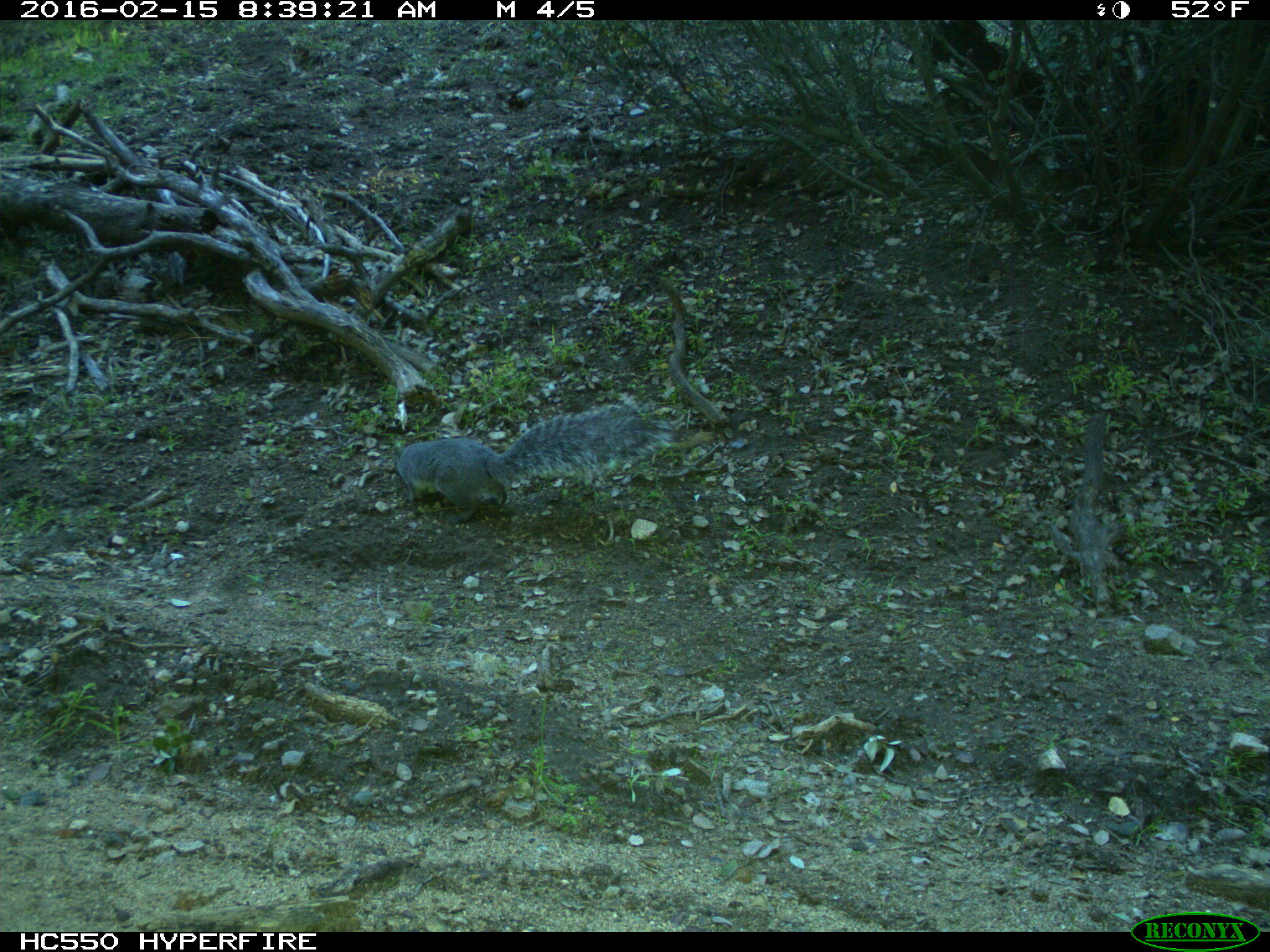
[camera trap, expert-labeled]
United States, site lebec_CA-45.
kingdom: Animalia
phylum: Chordata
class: Mammalia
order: Rodentia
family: Sciuridae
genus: Sciurus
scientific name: Sciurus carolinensis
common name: eastern gray squirrel